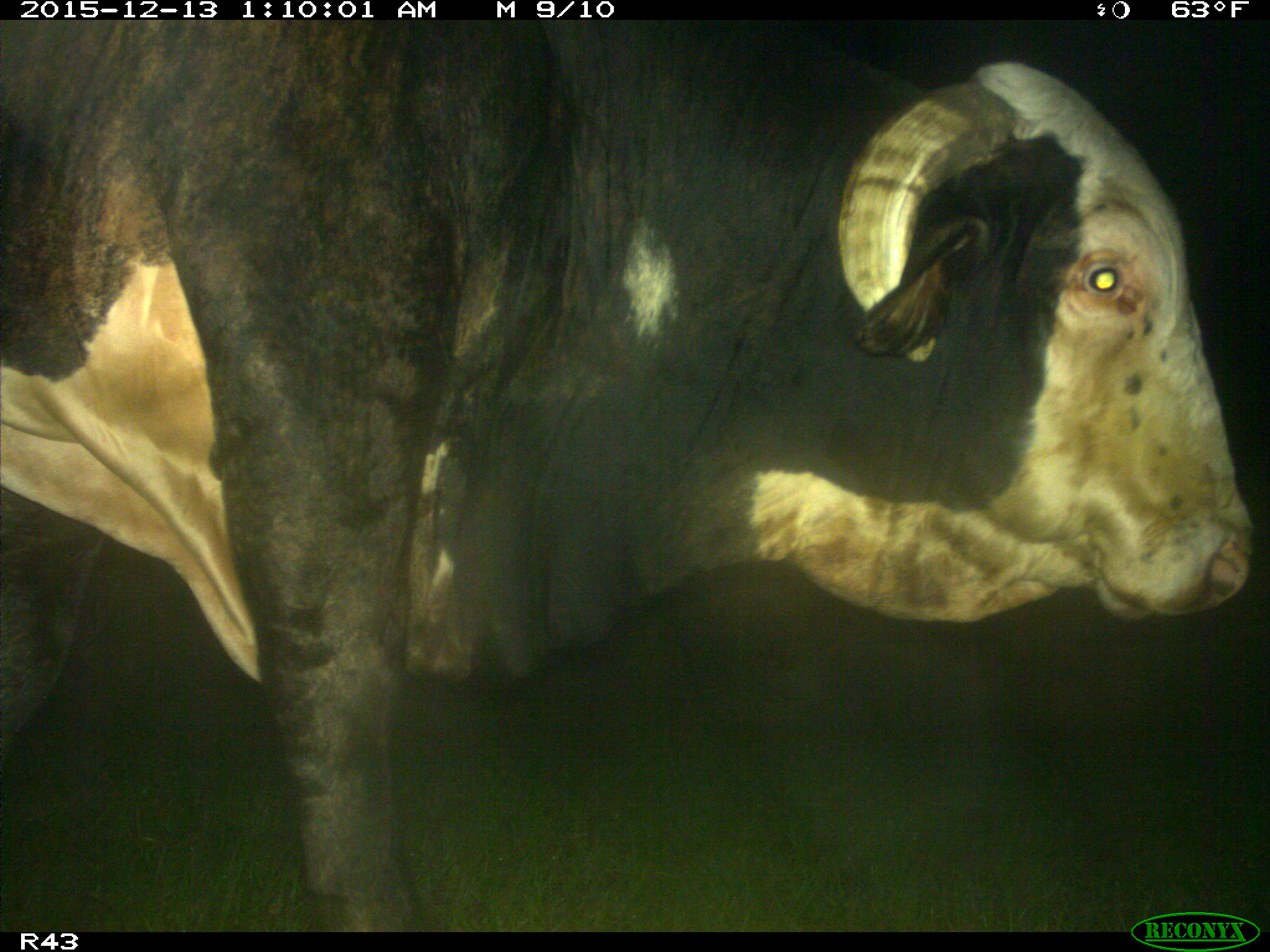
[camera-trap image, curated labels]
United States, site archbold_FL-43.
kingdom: Animalia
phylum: Chordata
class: Mammalia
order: Artiodactyla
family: Bovidae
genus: Bos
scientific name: Bos taurus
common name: domestic cow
Bos taurus (domestic cow).